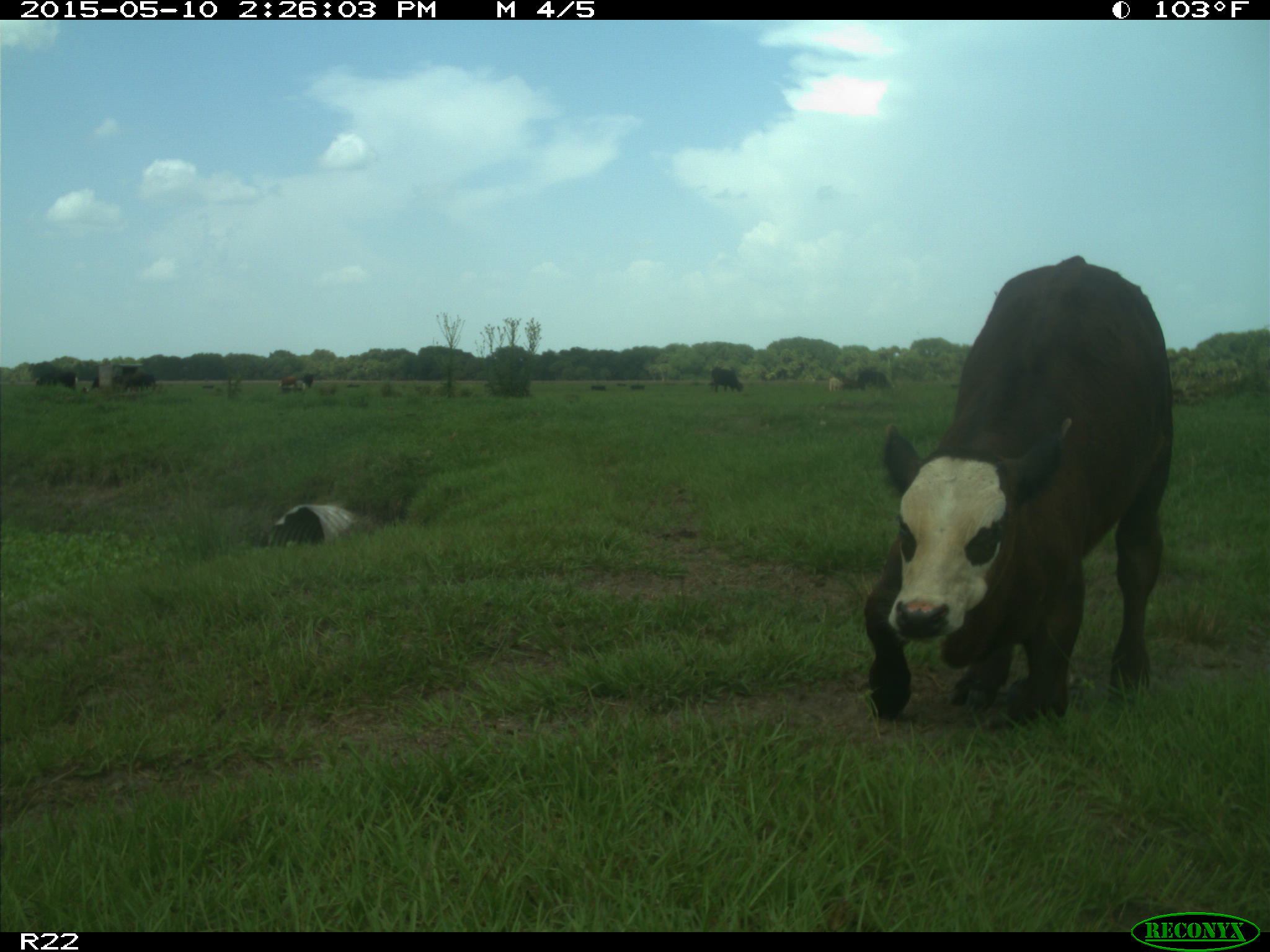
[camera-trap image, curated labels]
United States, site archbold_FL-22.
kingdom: Animalia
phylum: Chordata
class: Mammalia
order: Artiodactyla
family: Bovidae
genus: Bos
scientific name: Bos taurus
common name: domestic cow